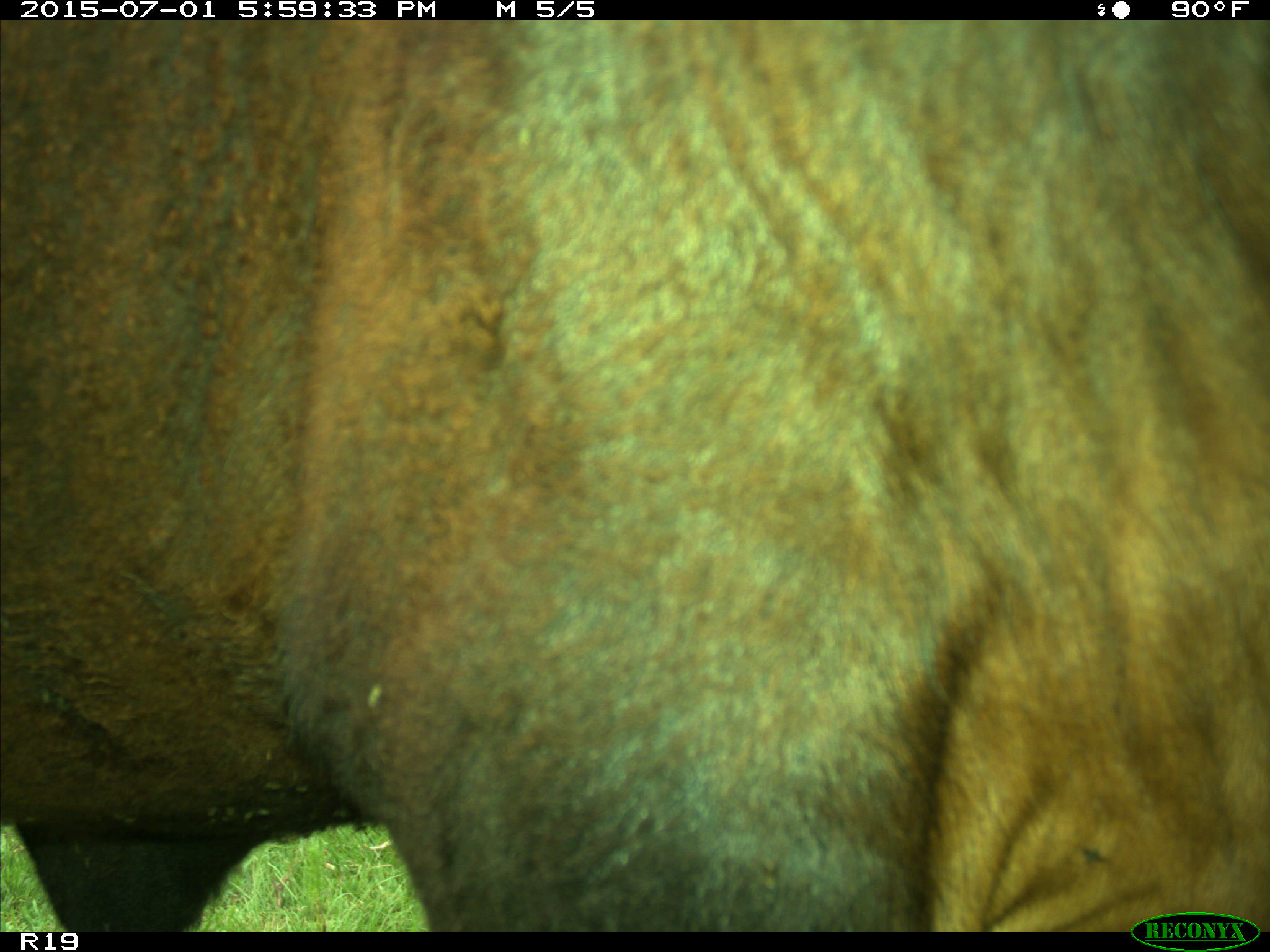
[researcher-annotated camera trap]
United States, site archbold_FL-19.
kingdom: Animalia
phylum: Chordata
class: Mammalia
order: Artiodactyla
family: Bovidae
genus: Bos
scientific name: Bos taurus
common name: domestic cow